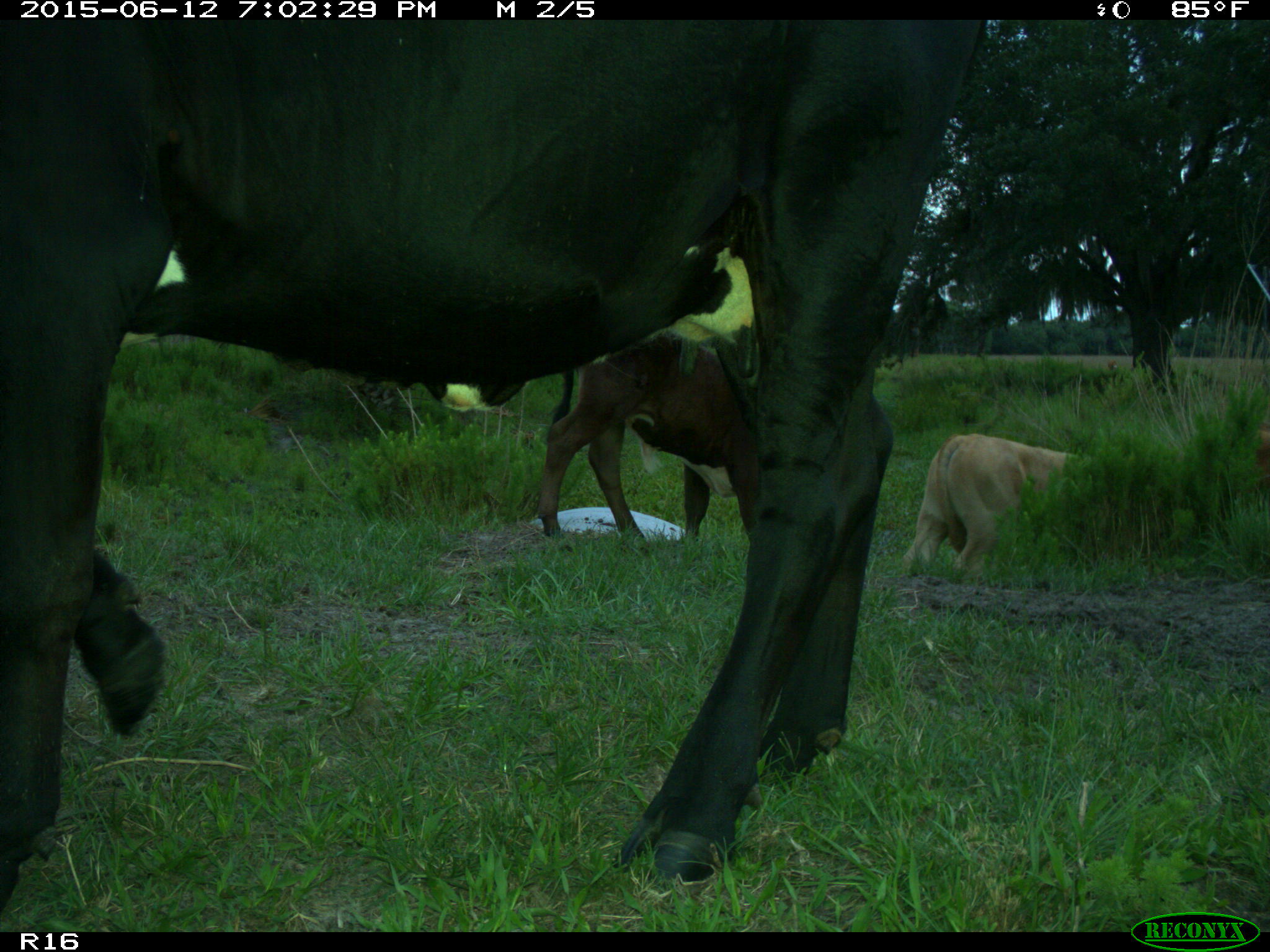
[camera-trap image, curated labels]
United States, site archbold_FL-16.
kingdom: Animalia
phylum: Chordata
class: Mammalia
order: Artiodactyla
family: Bovidae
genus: Bos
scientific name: Bos taurus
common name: domestic cow